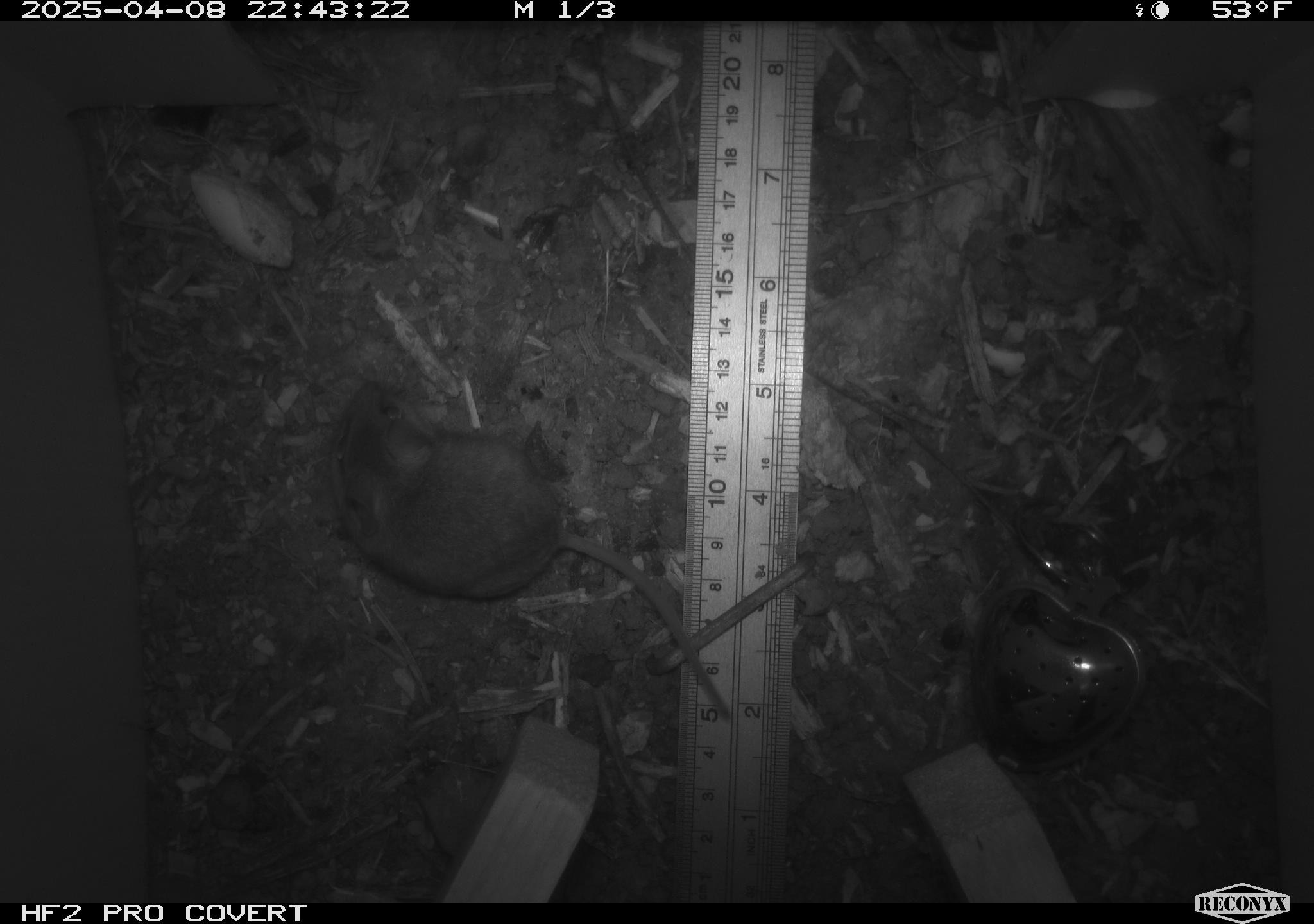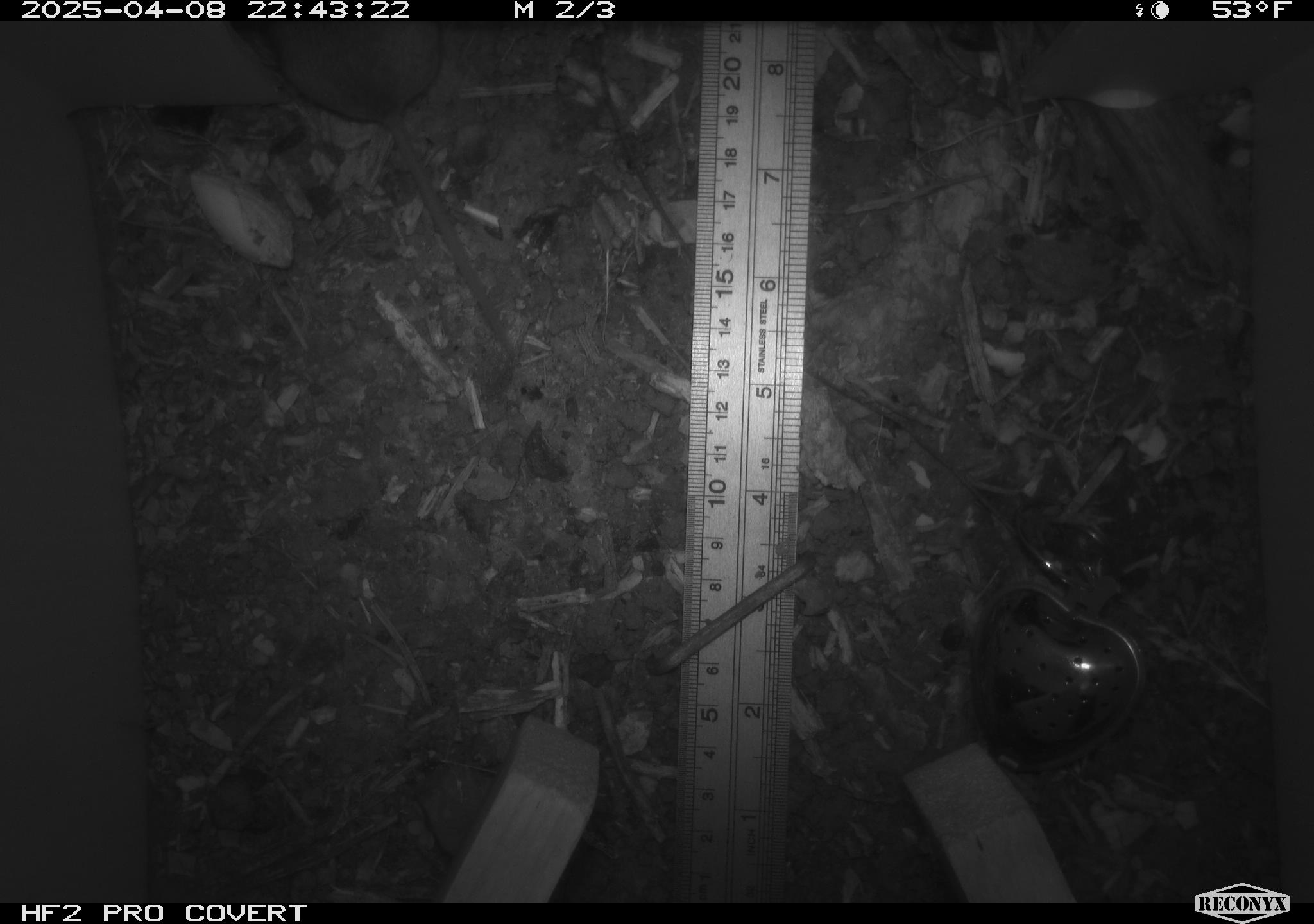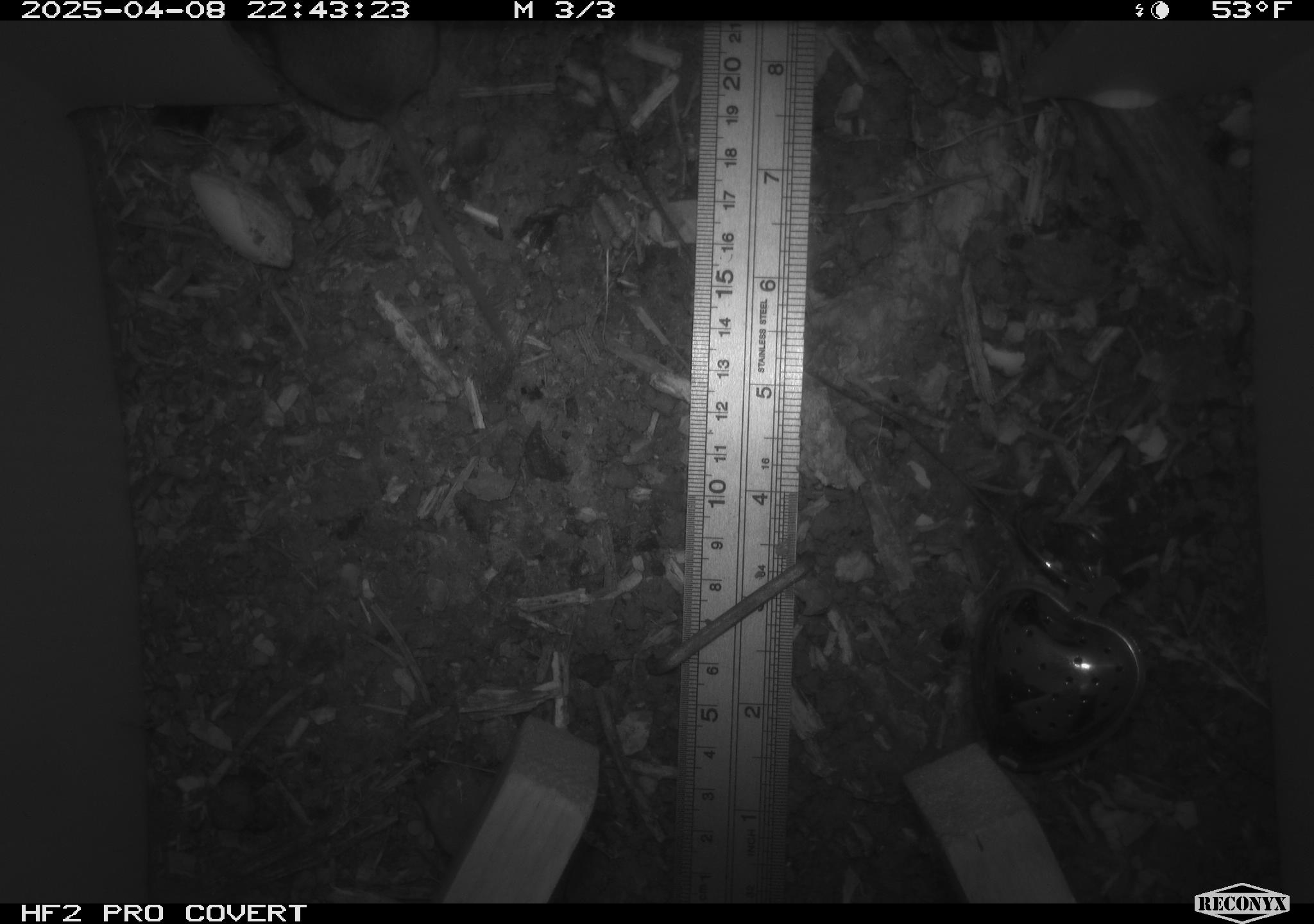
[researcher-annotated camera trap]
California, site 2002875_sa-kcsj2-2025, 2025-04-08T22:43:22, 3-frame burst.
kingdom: Animalia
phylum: Chordata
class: Mammalia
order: Rodentia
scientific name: Rodentia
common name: rodent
Rodent (Rodentia).